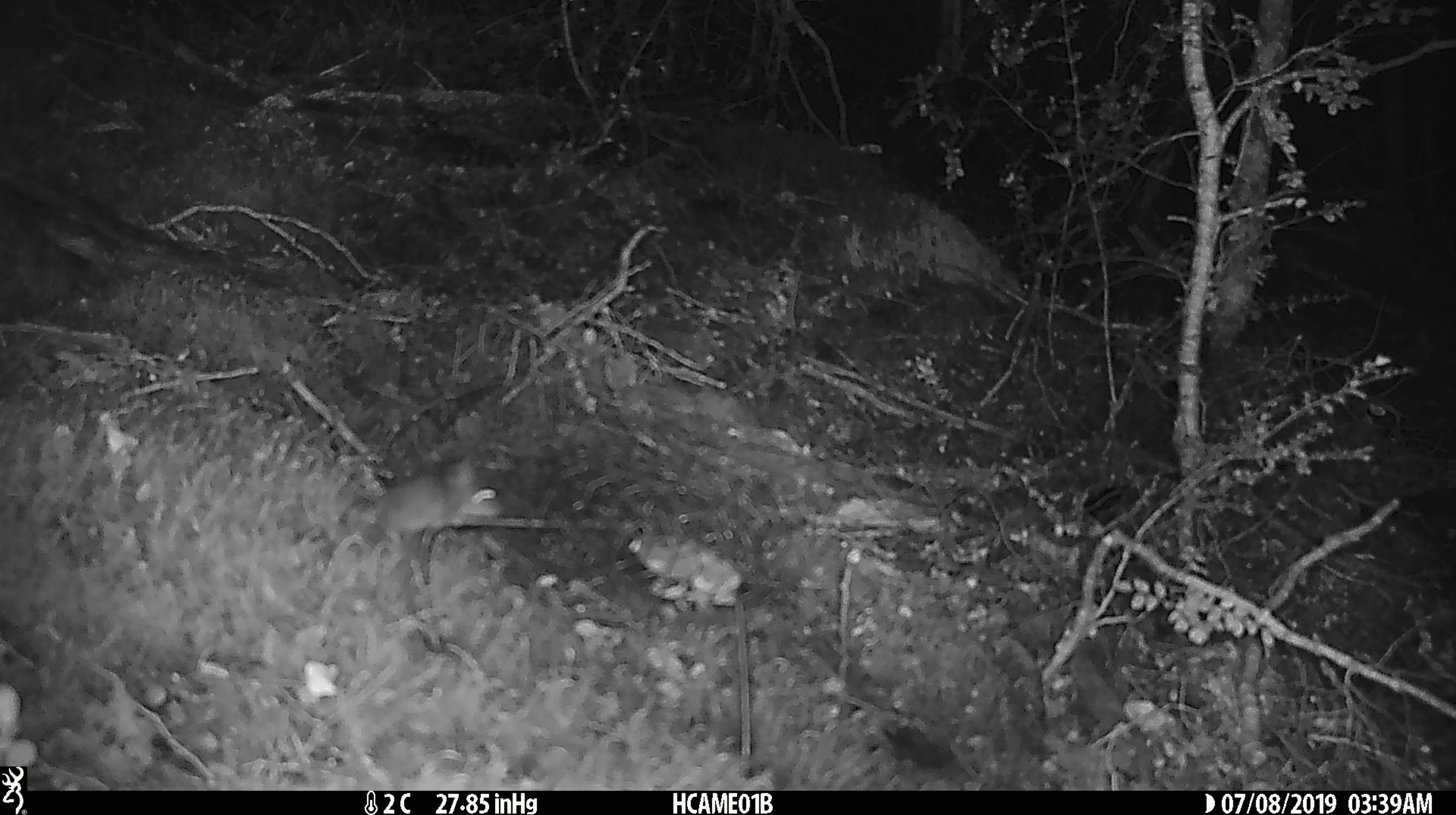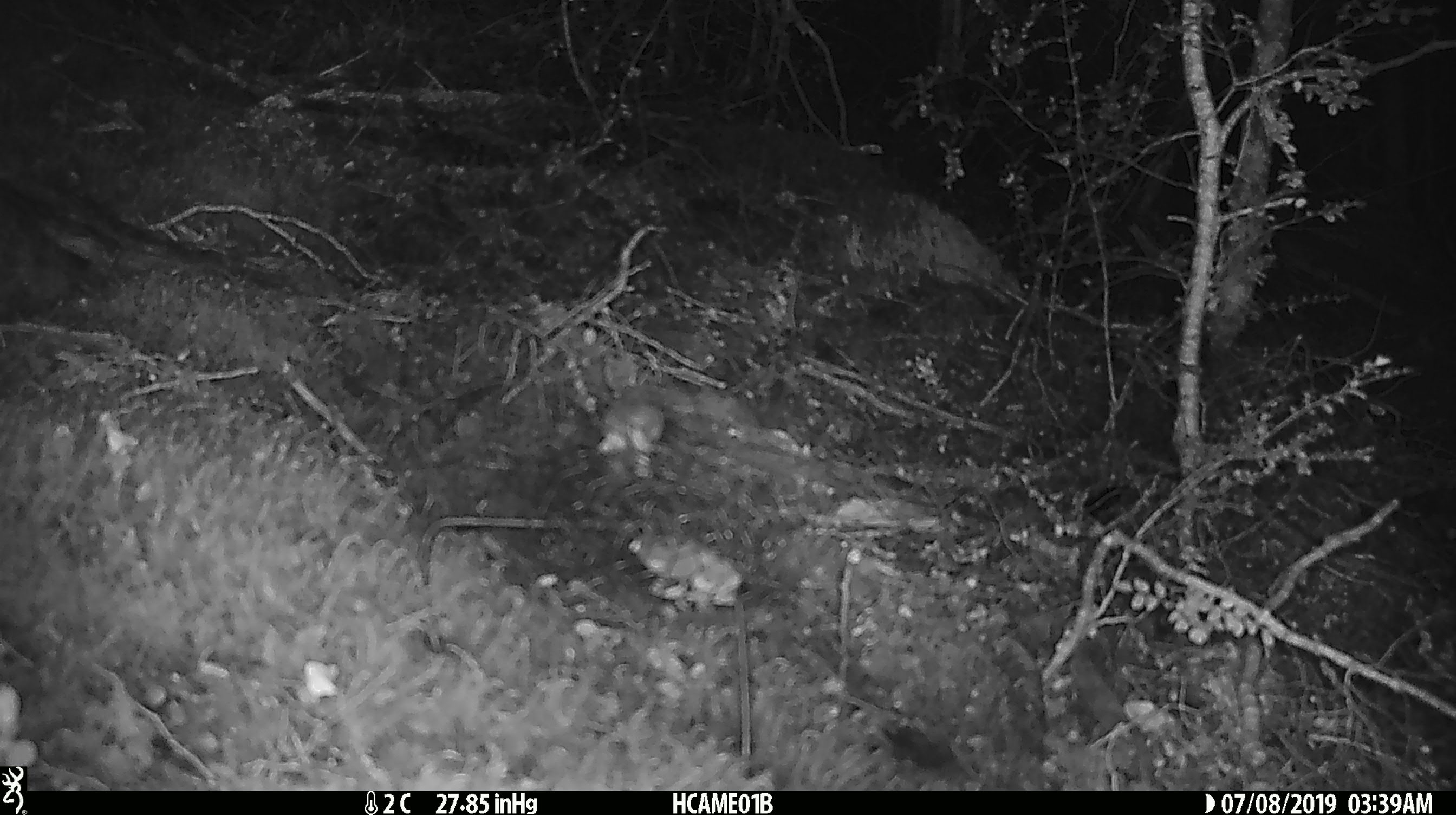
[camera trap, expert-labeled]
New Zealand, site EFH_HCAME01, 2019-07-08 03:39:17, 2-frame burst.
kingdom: Animalia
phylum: Chordata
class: Mammalia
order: Rodentia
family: Muridae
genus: Mus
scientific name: Mus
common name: mouse